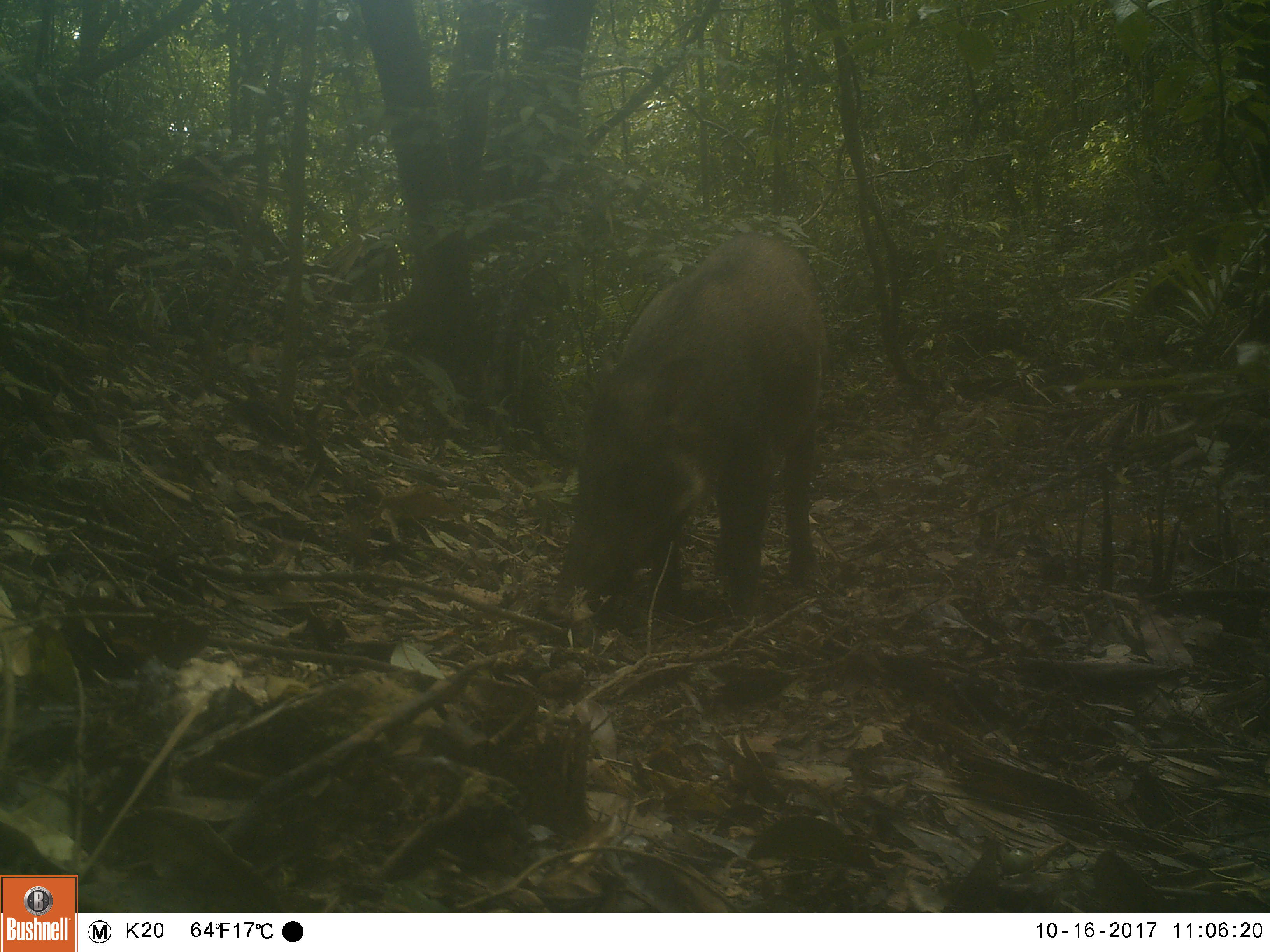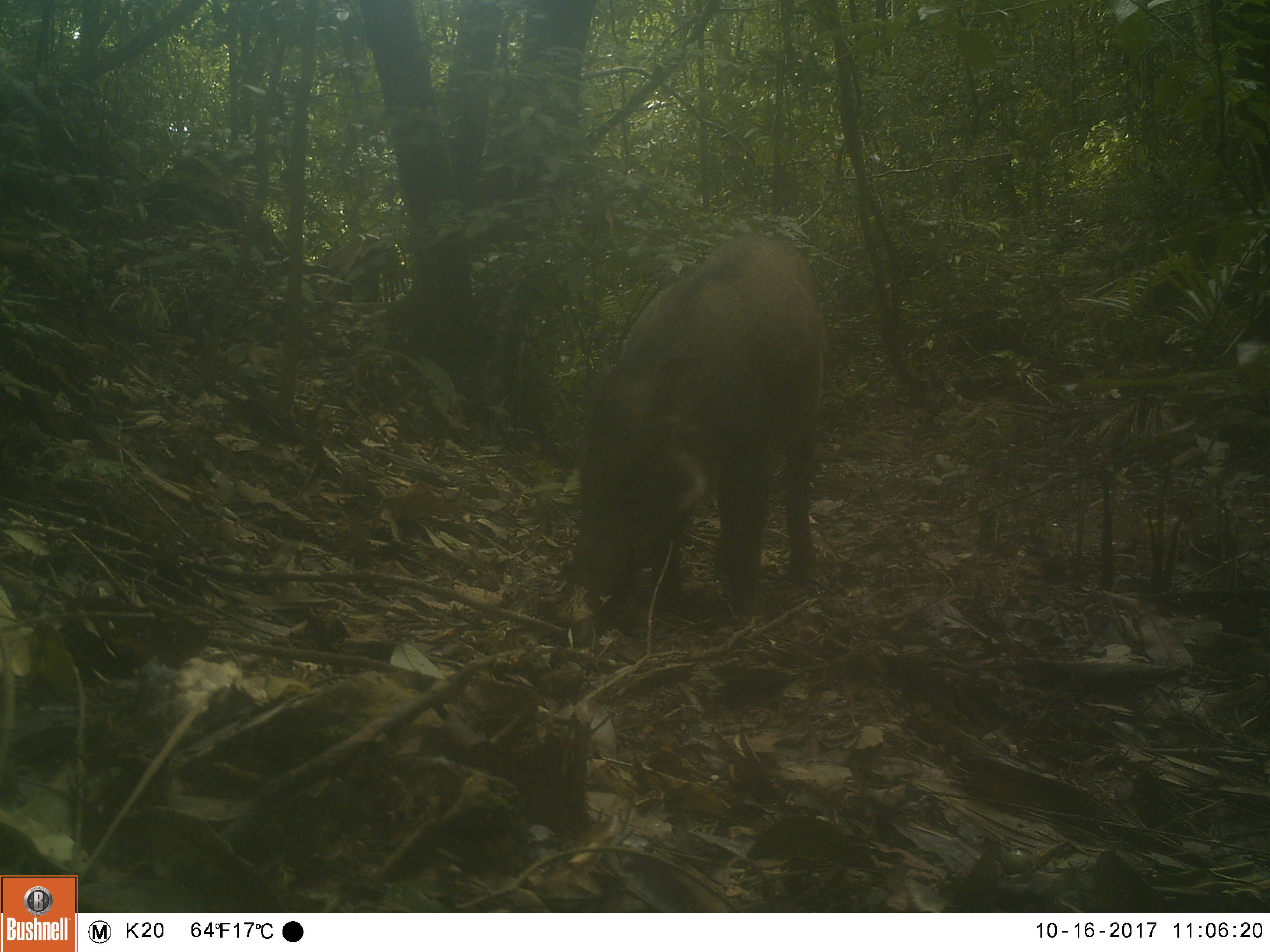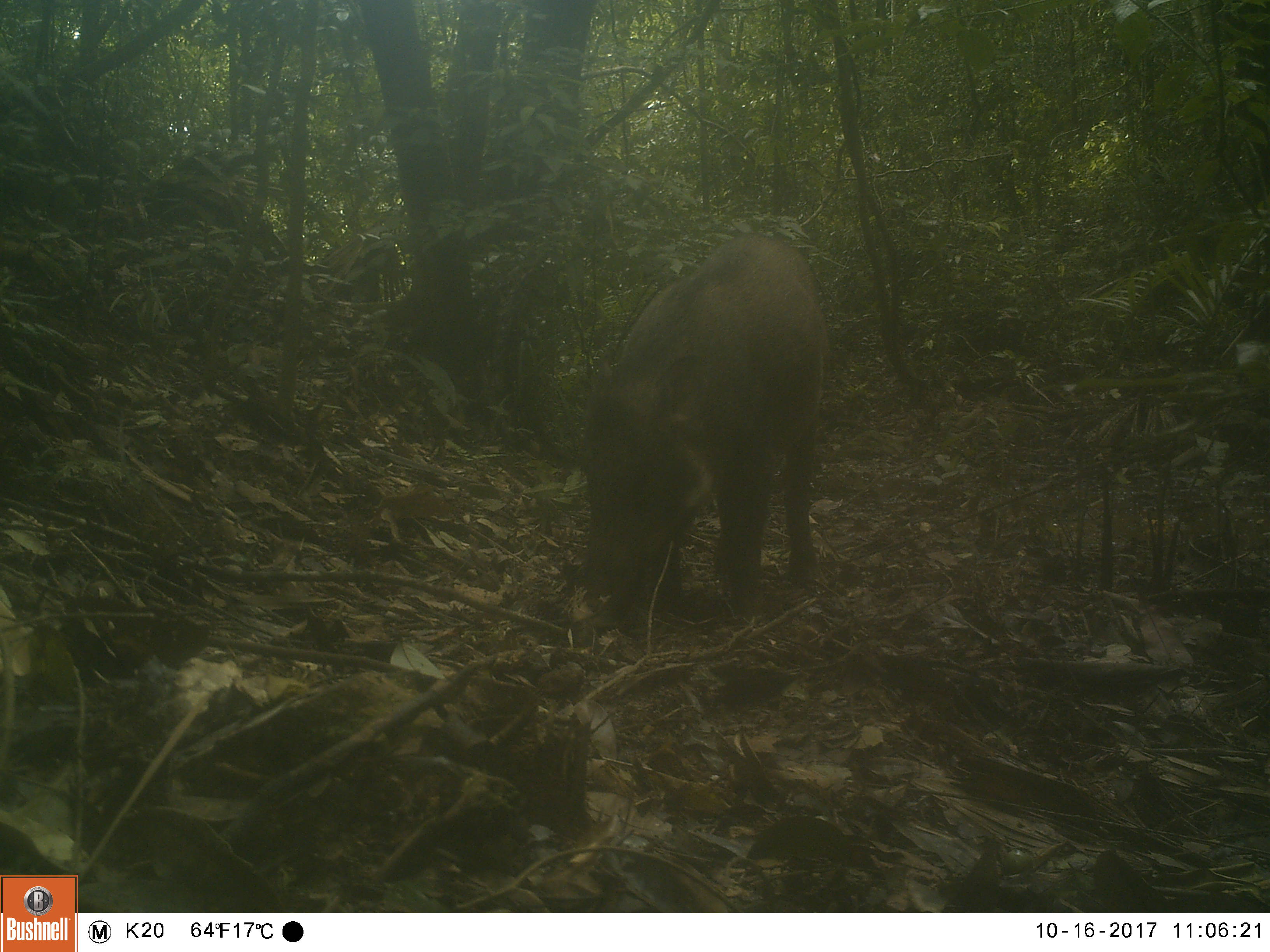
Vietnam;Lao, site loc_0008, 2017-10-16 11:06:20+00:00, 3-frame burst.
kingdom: Animalia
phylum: Chordata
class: Mammalia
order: Artiodactyla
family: Suidae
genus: Sus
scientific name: Sus scrofa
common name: eurasian wild pig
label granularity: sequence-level